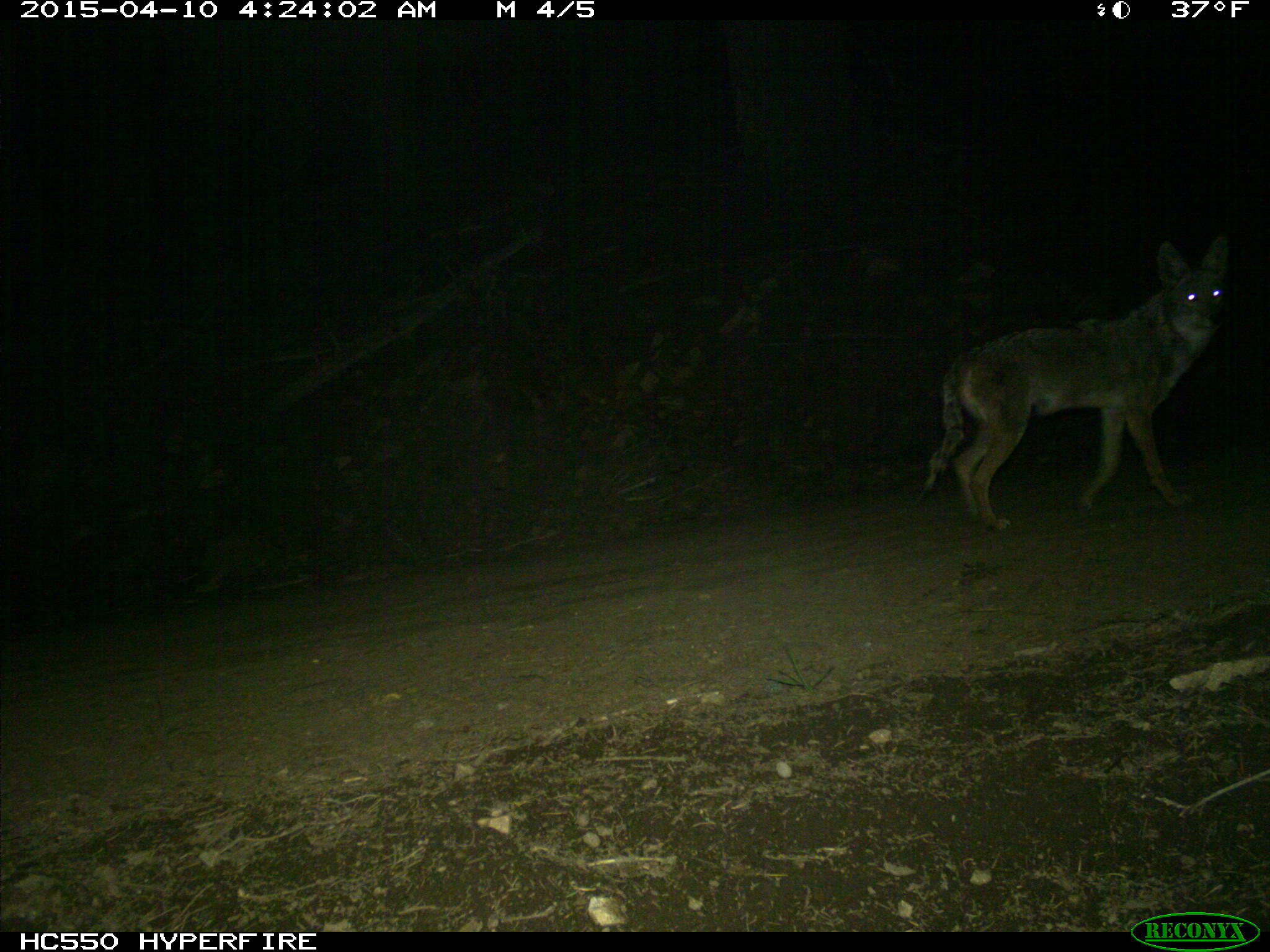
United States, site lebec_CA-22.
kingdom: Animalia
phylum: Chordata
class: Mammalia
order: Carnivora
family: Canidae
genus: Canis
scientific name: Canis latrans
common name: coyote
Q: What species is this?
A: Canis latrans (coyote).